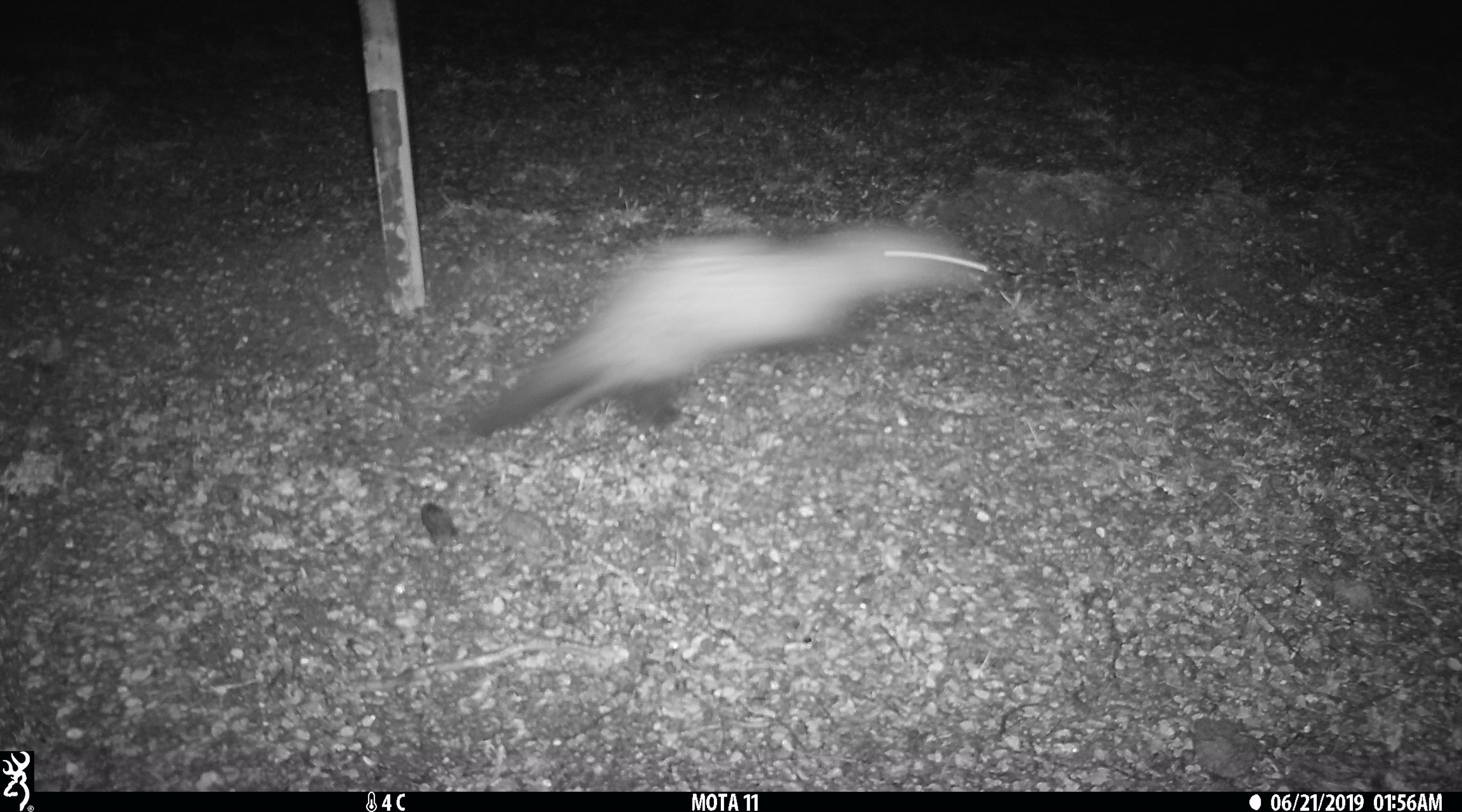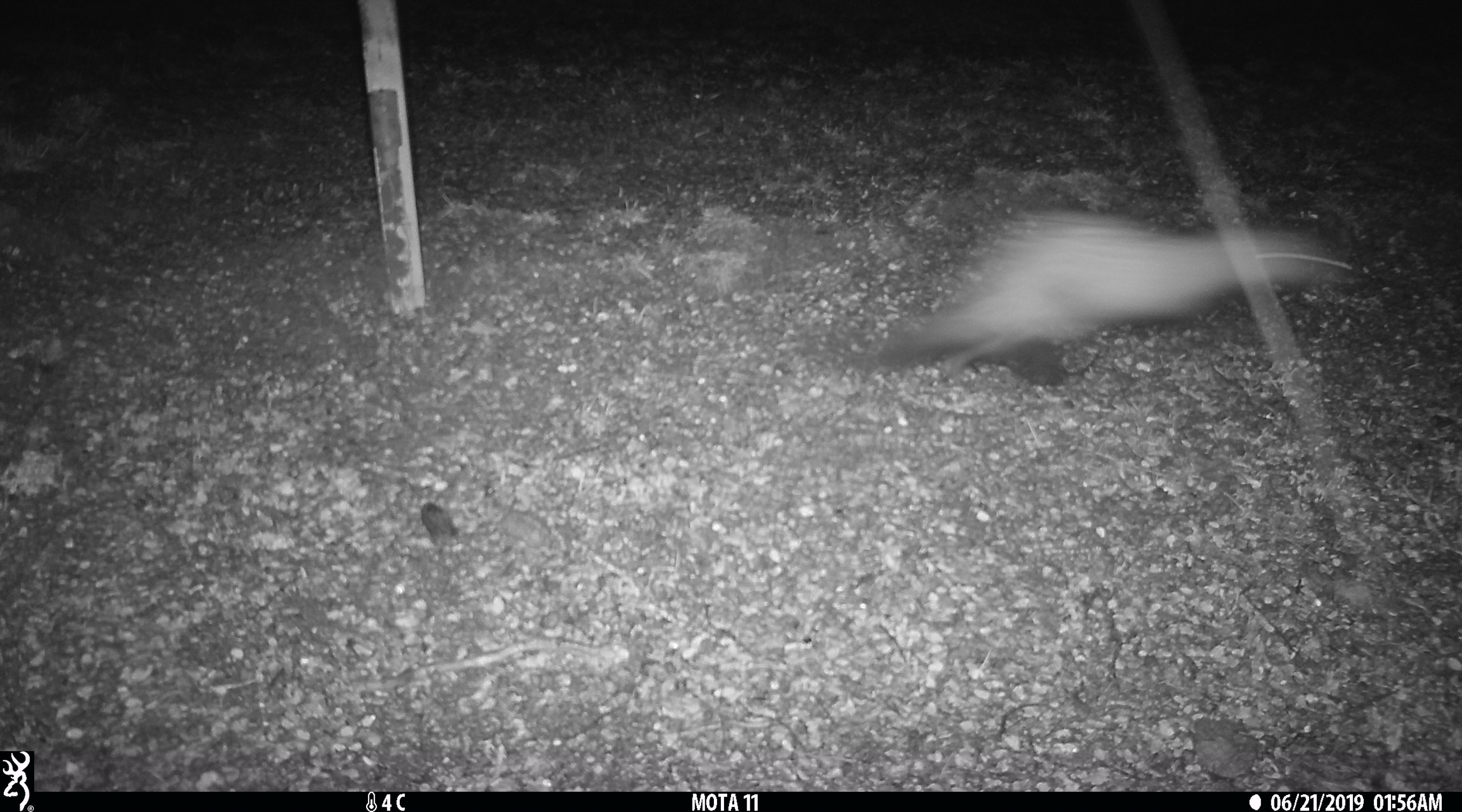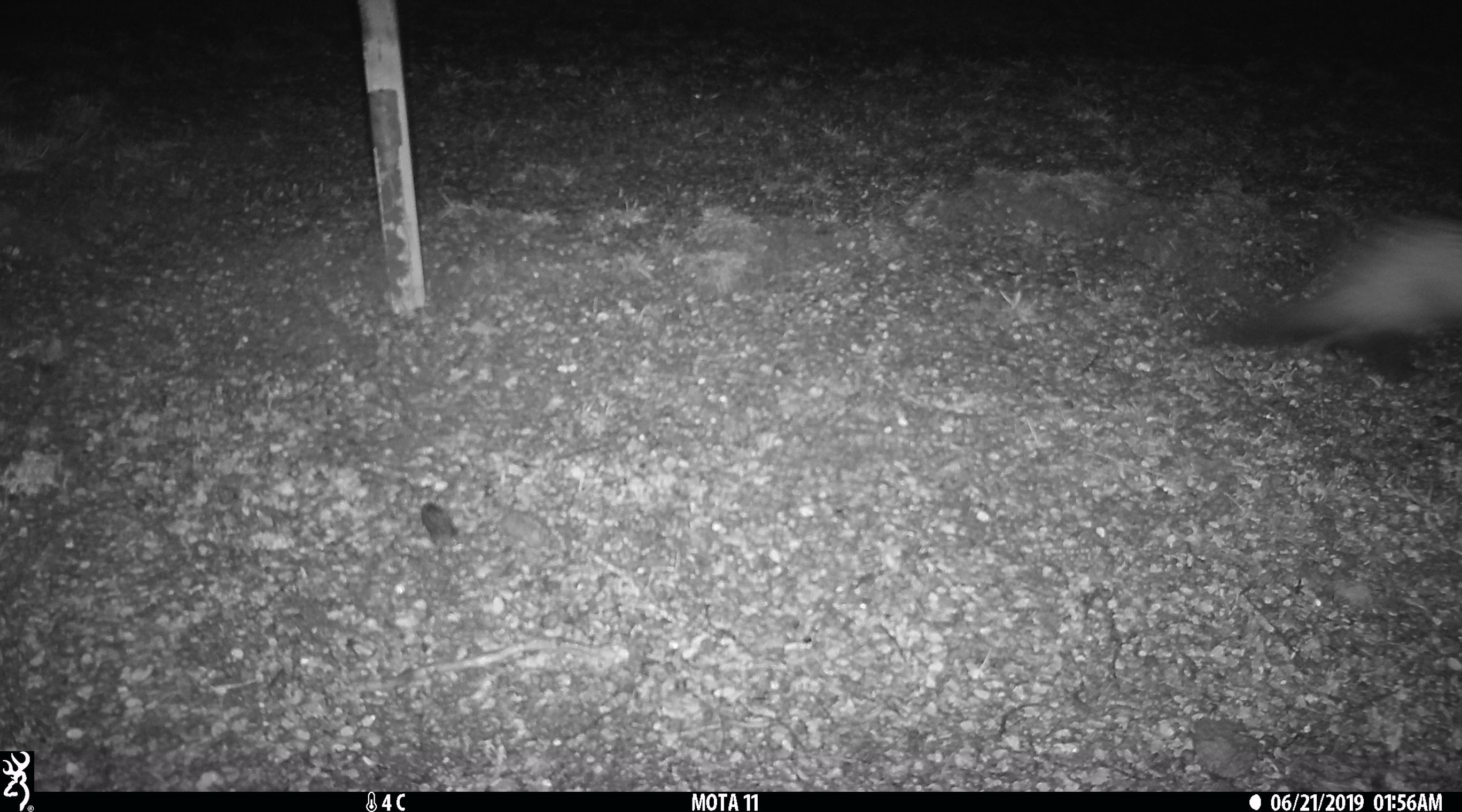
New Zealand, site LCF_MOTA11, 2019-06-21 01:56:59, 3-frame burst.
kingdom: Animalia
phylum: Chordata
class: Mammalia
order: Carnivora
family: Mustelidae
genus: Mustela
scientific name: Mustela furo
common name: ferret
Ferret (Mustela furo).